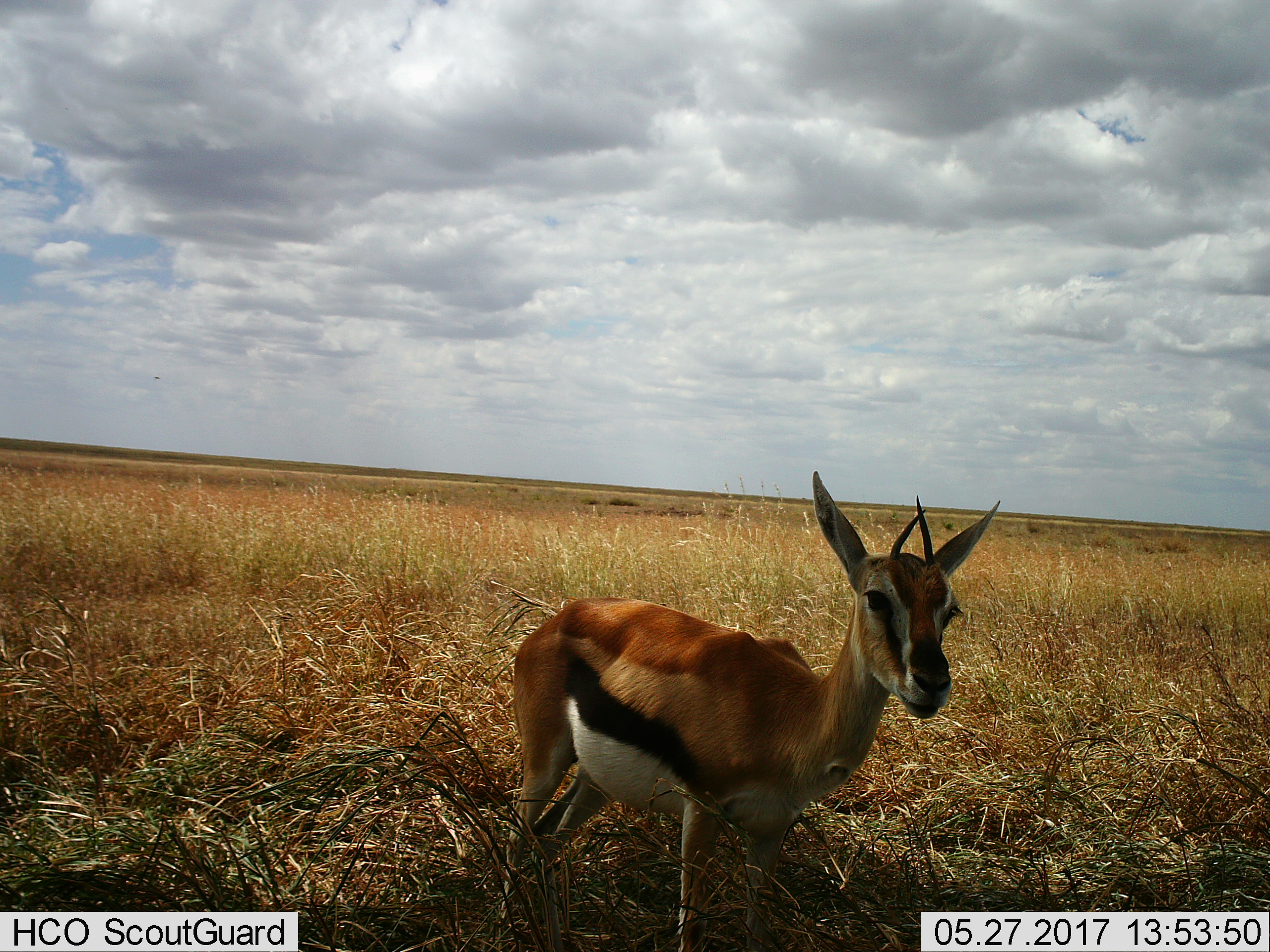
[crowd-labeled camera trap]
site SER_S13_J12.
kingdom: Animalia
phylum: Chordata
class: Mammalia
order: Artiodactyla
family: Bovidae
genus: Eudorcas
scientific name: Eudorcas thomsonii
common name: thomson's gazelle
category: gazellethomsons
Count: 1.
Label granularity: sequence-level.